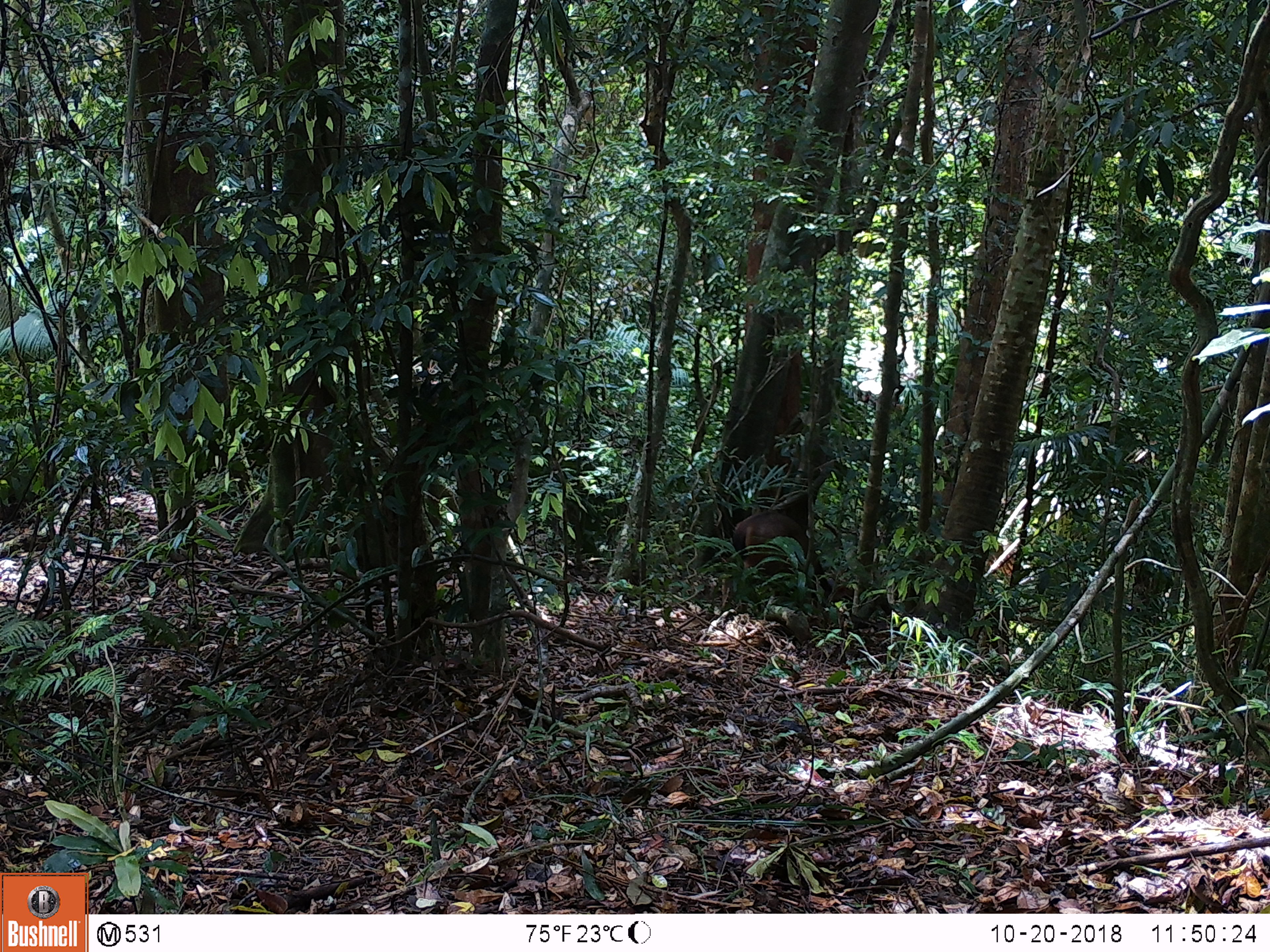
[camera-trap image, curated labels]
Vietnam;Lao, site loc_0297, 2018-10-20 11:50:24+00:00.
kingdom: Animalia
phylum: Chordata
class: Mammalia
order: Artiodactyla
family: Cervidae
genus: Rusa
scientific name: Rusa unicolor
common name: sambar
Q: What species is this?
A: Sambar (Rusa unicolor).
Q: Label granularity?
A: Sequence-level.